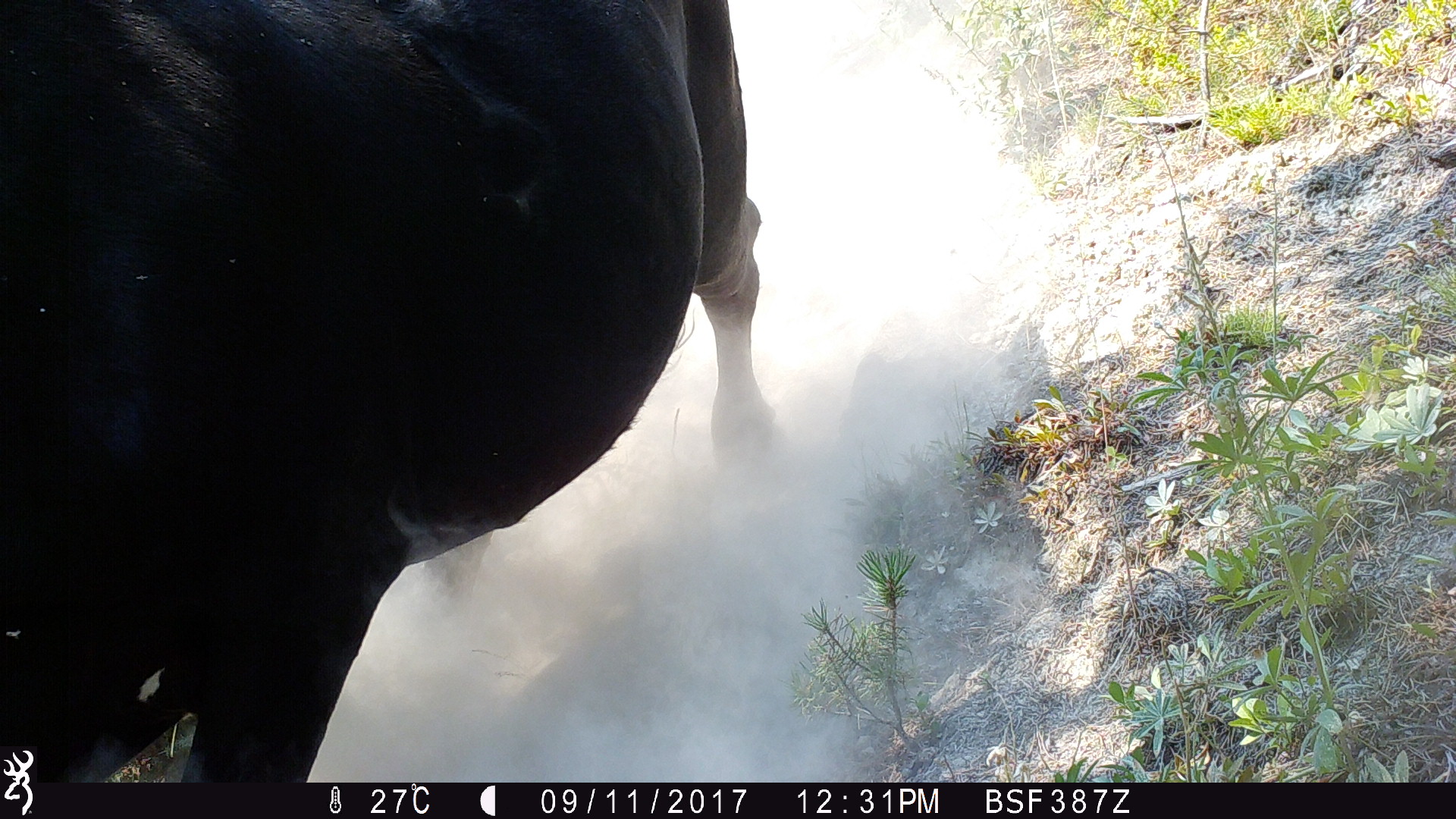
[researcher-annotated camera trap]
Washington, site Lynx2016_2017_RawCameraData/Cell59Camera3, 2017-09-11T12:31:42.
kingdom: Animalia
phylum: Chordata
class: Mammalia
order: Artiodactyla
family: Bovidae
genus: Bos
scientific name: Bos taurus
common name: domestic cattle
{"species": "domestic cattle (Bos taurus)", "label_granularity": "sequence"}